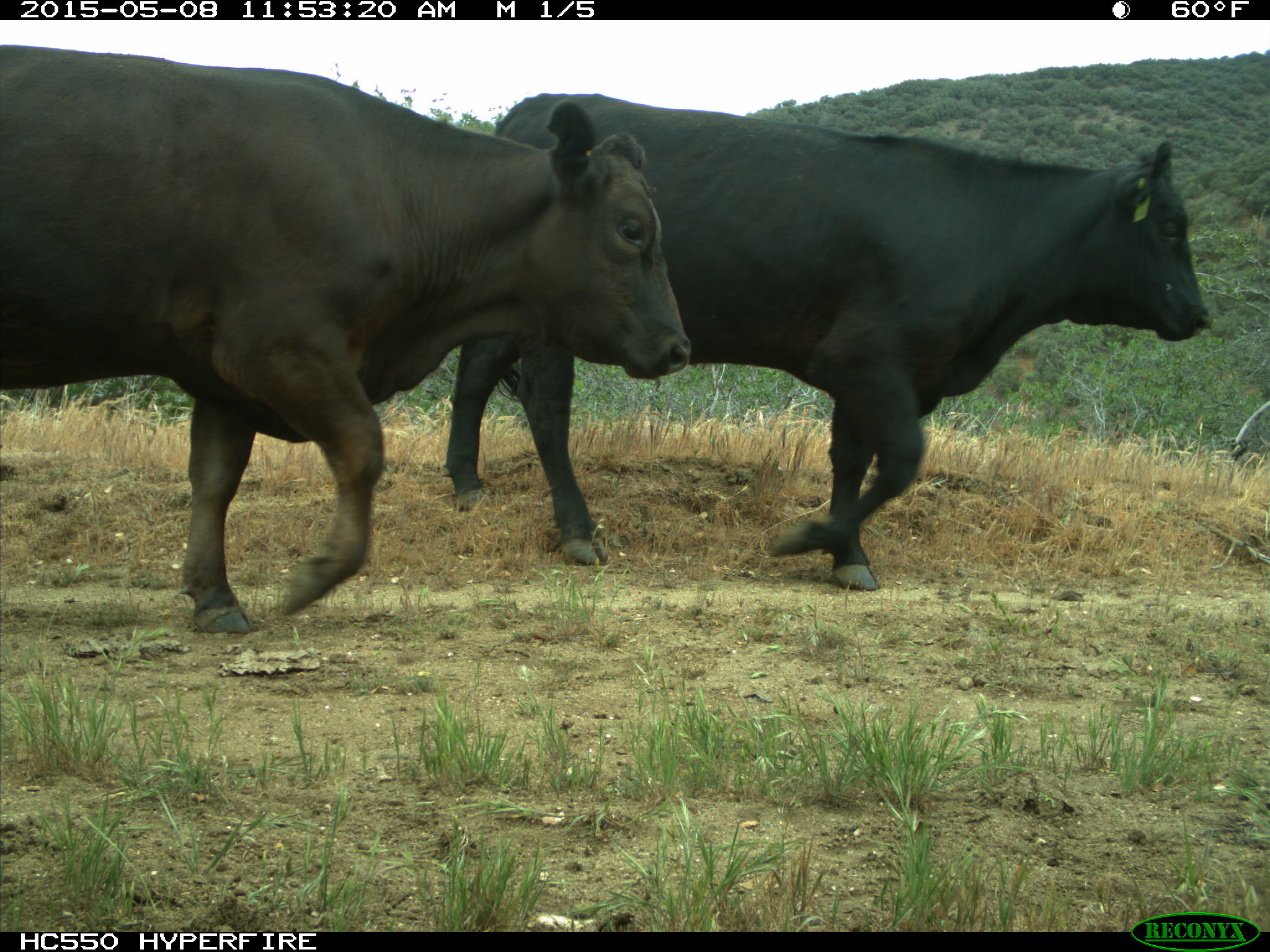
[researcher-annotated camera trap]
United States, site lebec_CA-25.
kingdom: Animalia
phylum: Chordata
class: Mammalia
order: Artiodactyla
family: Bovidae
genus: Bos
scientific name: Bos taurus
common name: domestic cow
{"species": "Bos taurus (domestic cow)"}